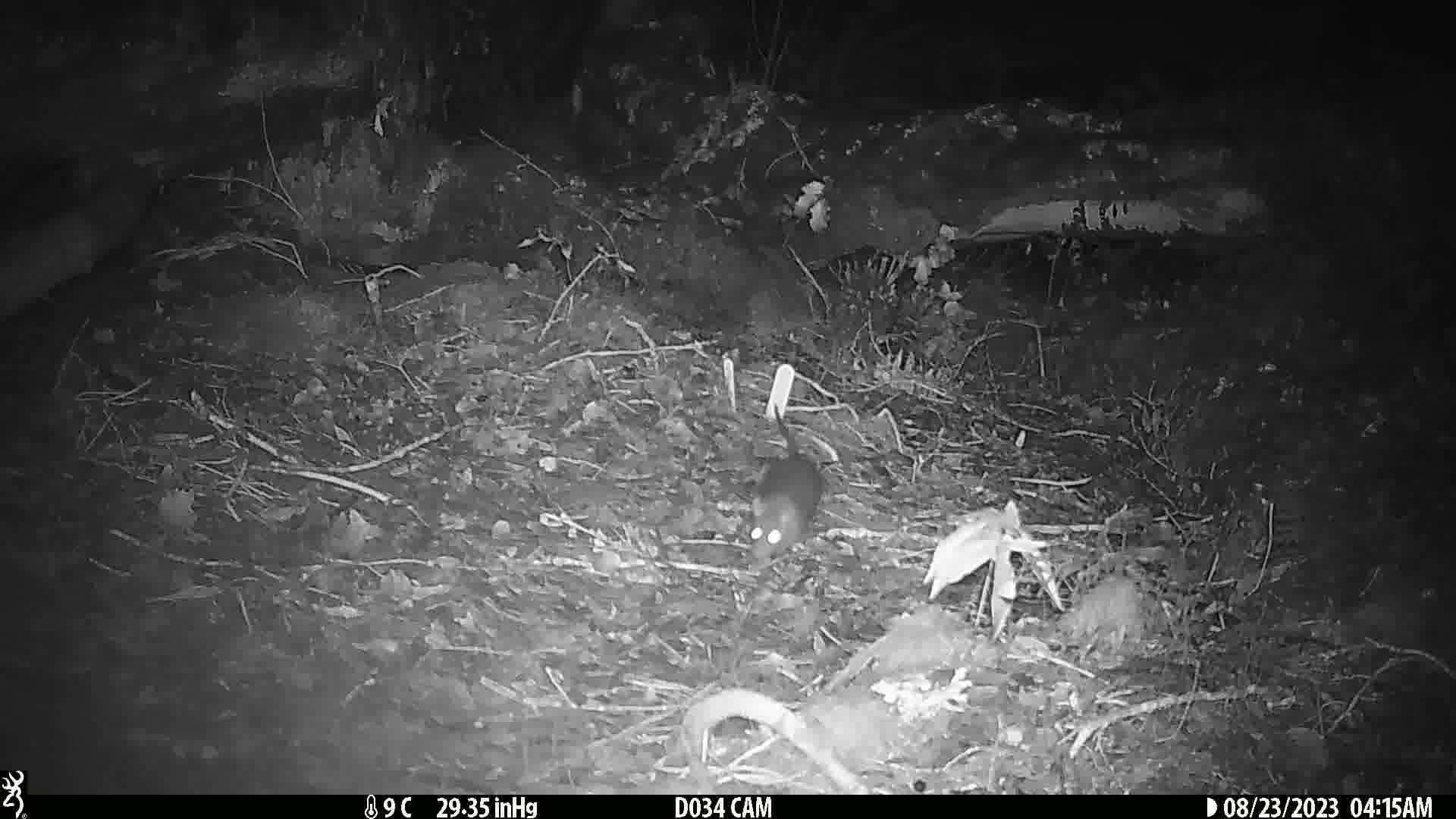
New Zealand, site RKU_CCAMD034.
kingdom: Animalia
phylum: Chordata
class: Mammalia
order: Rodentia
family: Muridae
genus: Rattus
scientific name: Rattus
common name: rat